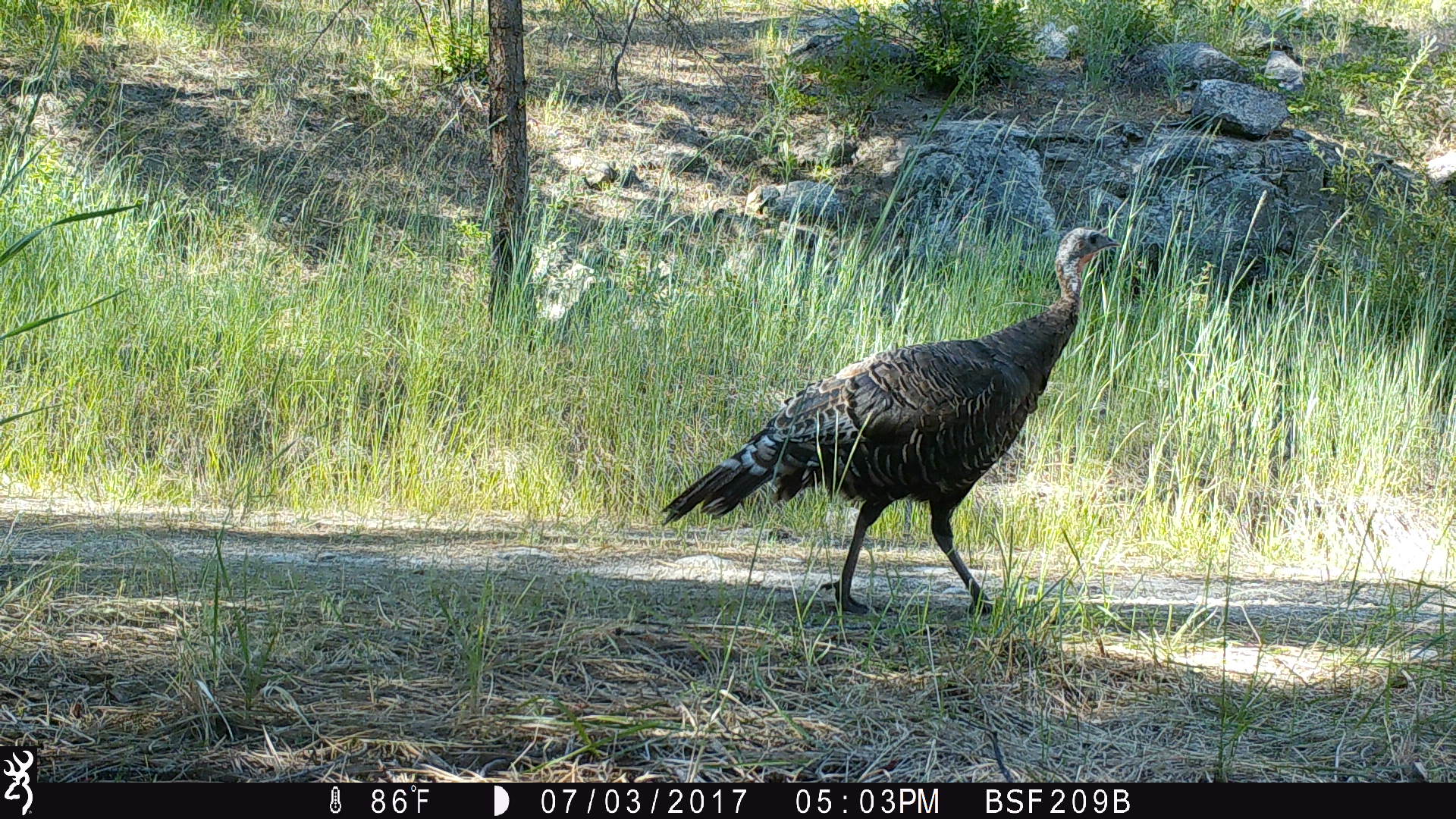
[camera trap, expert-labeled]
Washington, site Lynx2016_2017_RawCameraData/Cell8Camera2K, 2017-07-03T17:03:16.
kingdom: Animalia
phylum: Chordata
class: Aves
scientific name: Aves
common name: birds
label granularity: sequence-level